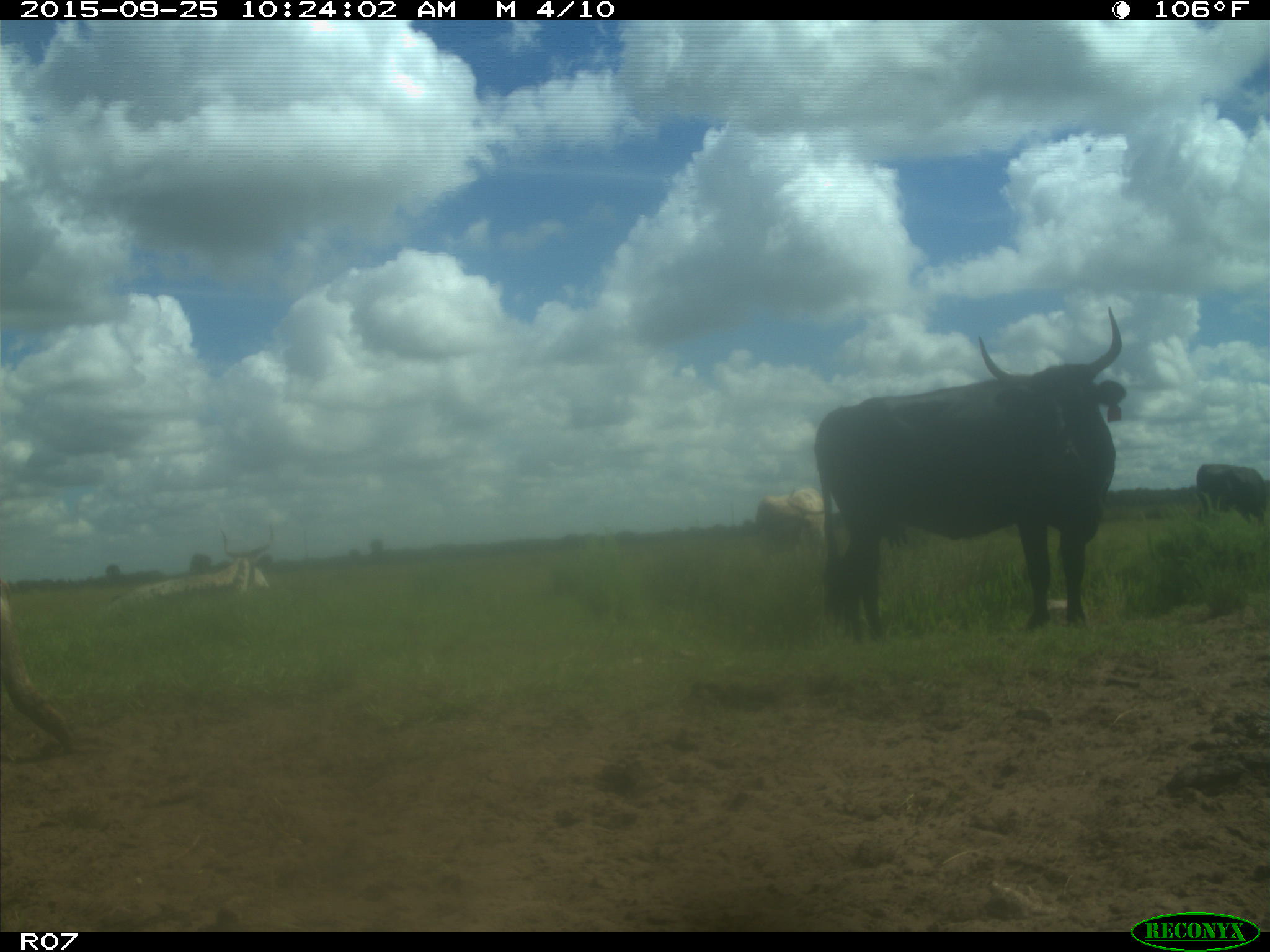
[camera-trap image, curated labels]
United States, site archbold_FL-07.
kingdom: Animalia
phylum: Chordata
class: Mammalia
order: Artiodactyla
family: Bovidae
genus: Bos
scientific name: Bos taurus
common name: domestic cow